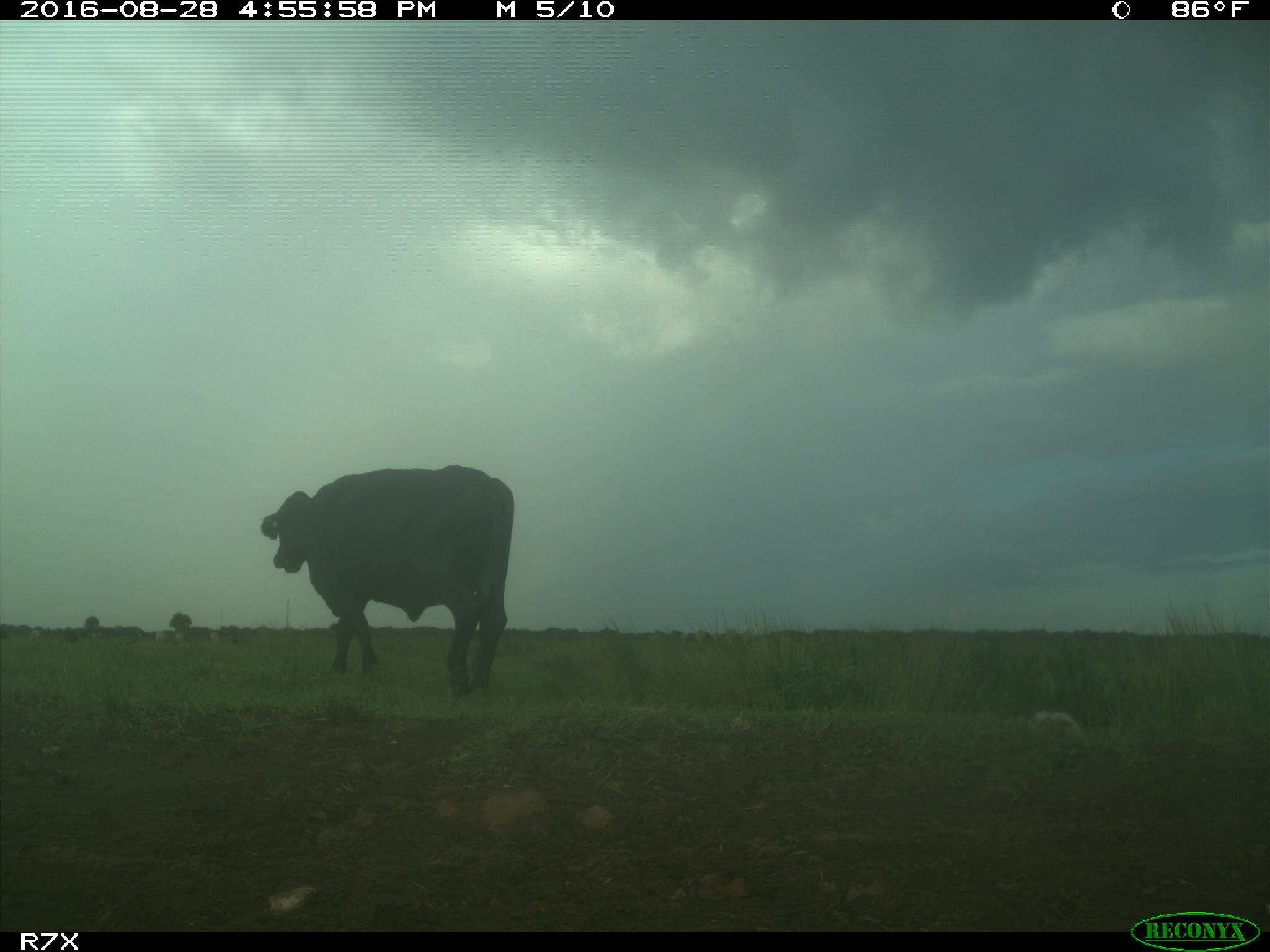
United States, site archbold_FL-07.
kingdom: Animalia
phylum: Chordata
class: Mammalia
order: Artiodactyla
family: Bovidae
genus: Bos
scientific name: Bos taurus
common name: domestic cow